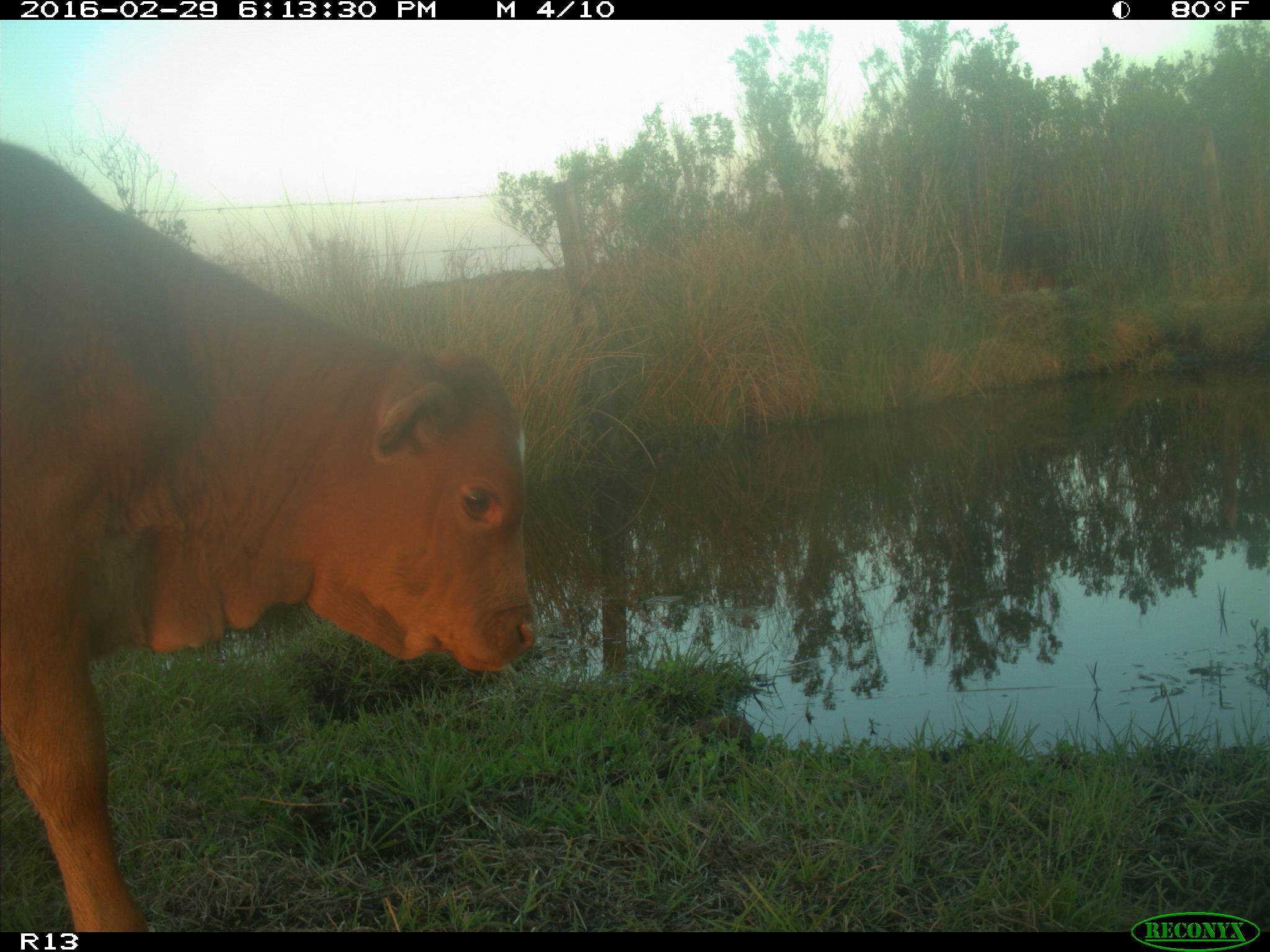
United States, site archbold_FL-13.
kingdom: Animalia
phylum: Chordata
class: Mammalia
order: Artiodactyla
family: Bovidae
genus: Bos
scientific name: Bos taurus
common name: domestic cow